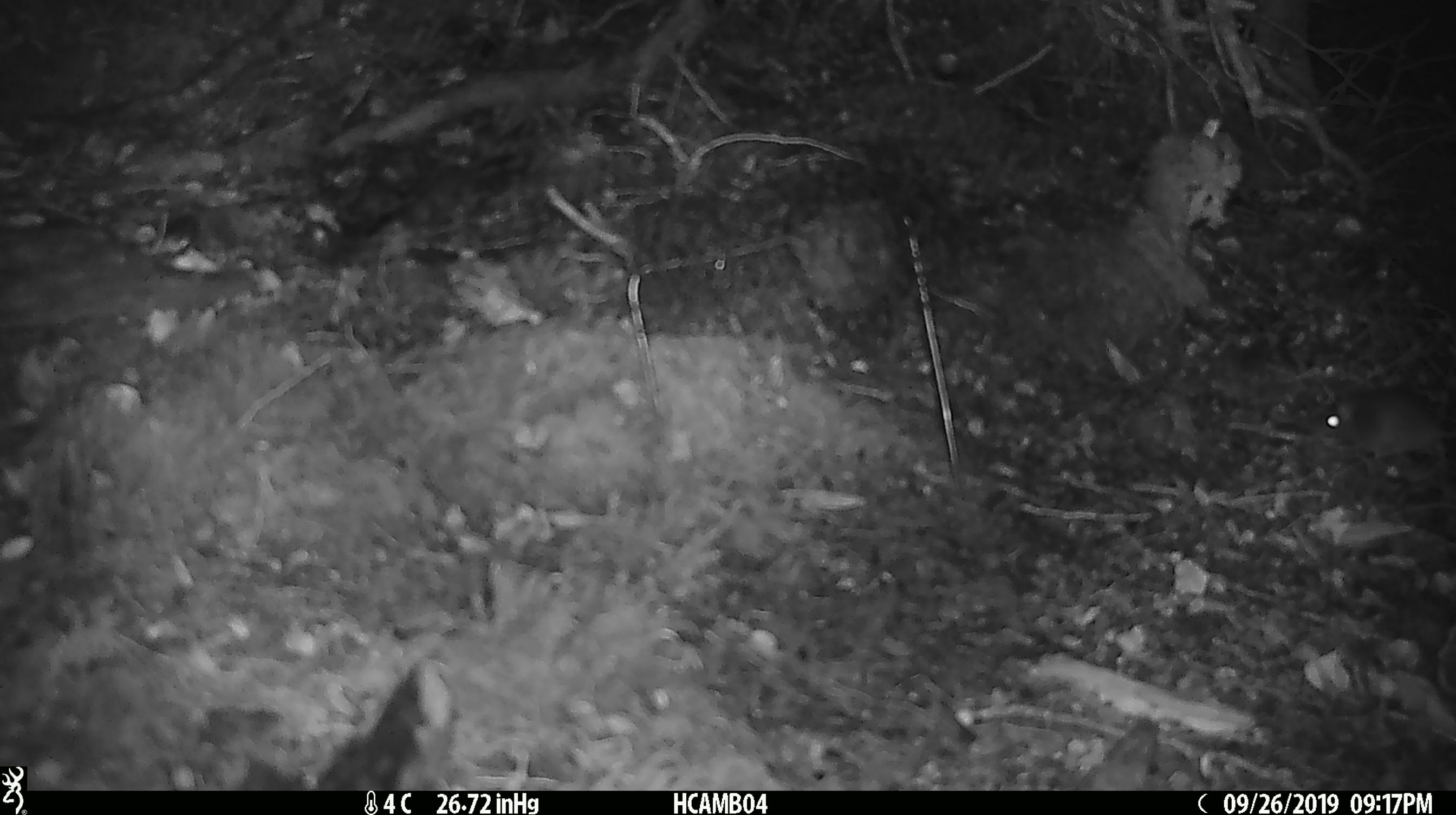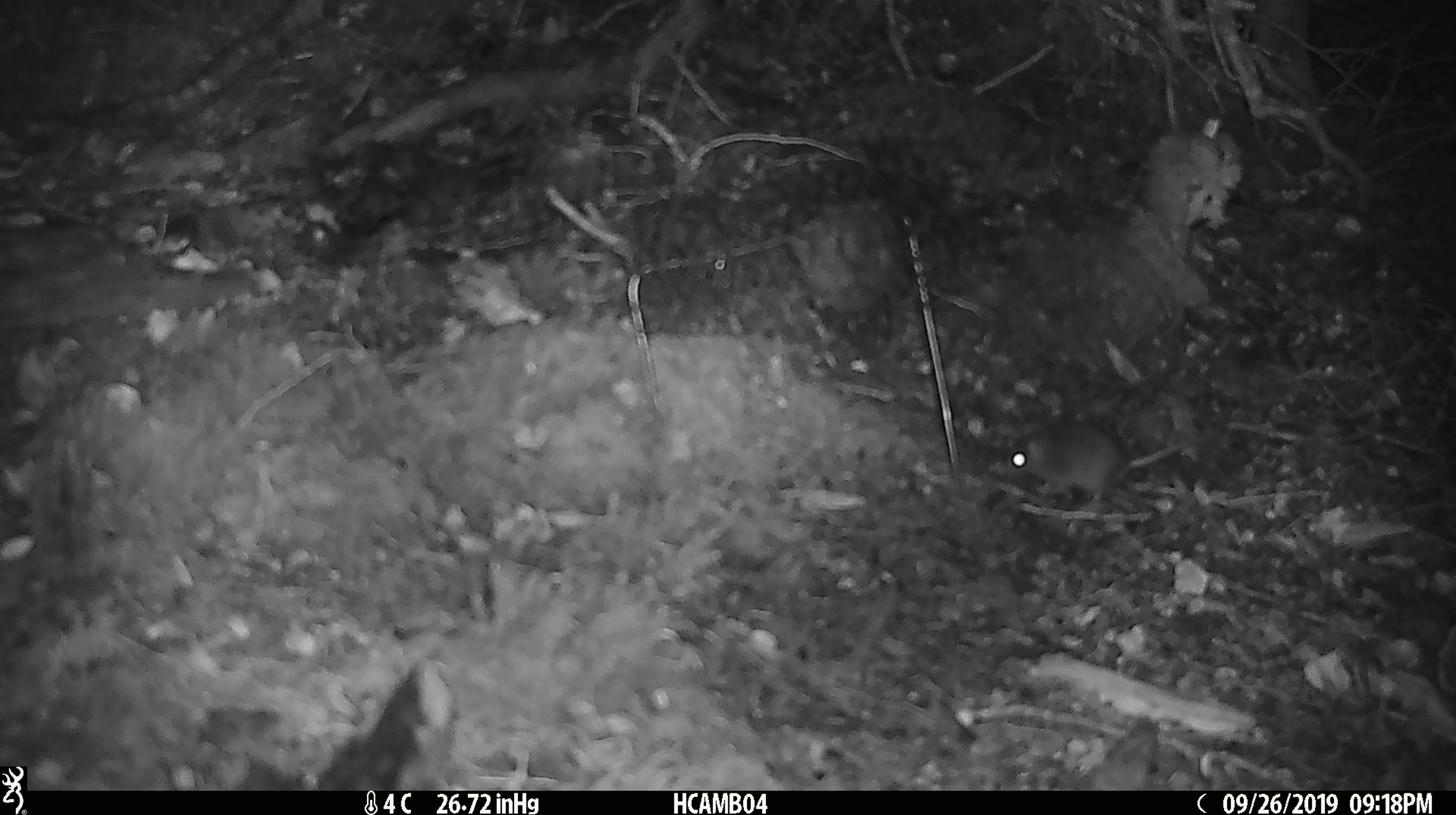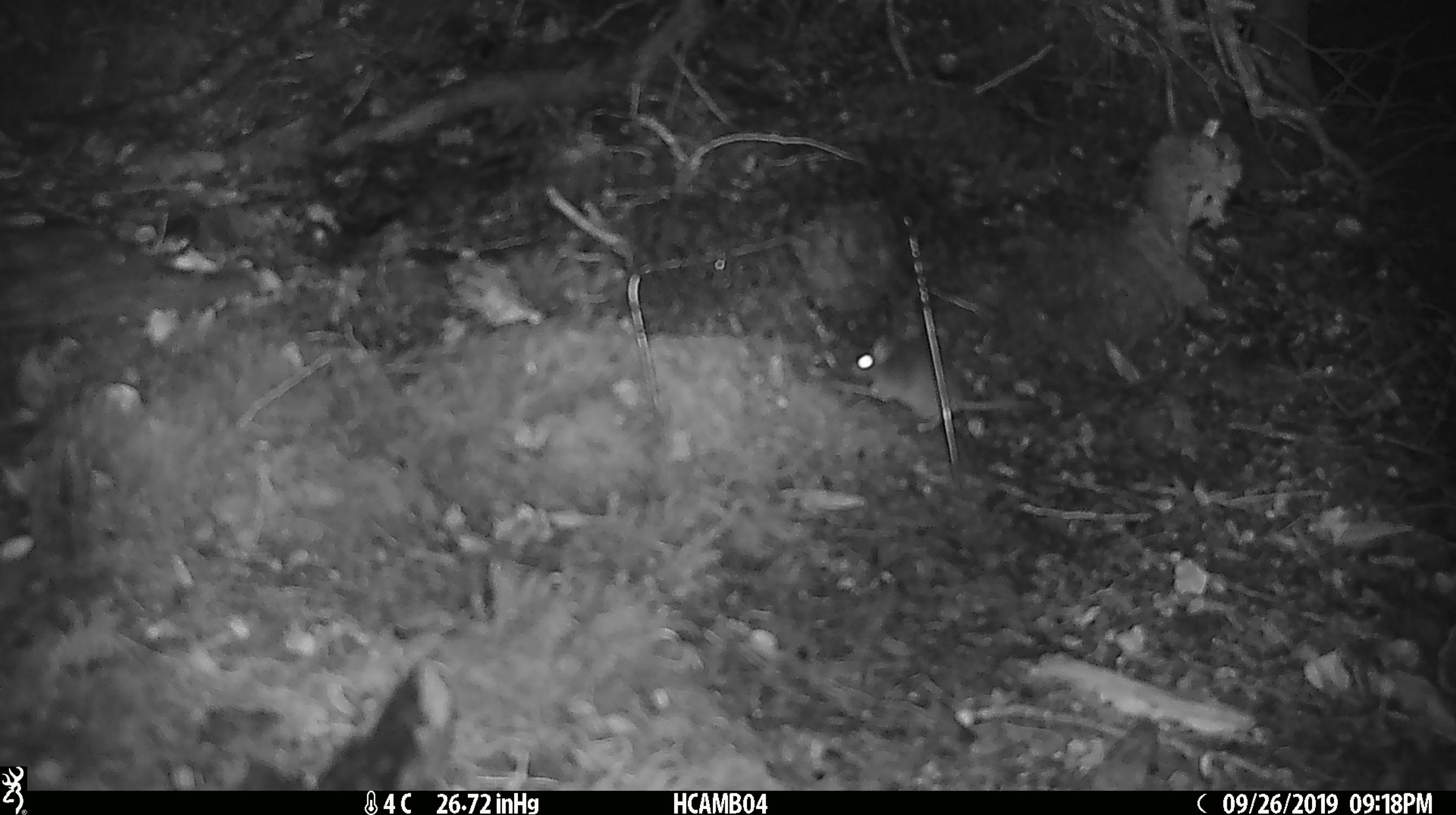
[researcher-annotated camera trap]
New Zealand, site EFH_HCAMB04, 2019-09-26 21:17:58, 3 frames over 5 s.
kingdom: Animalia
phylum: Chordata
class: Mammalia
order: Rodentia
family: Muridae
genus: Mus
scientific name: Mus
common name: mouse